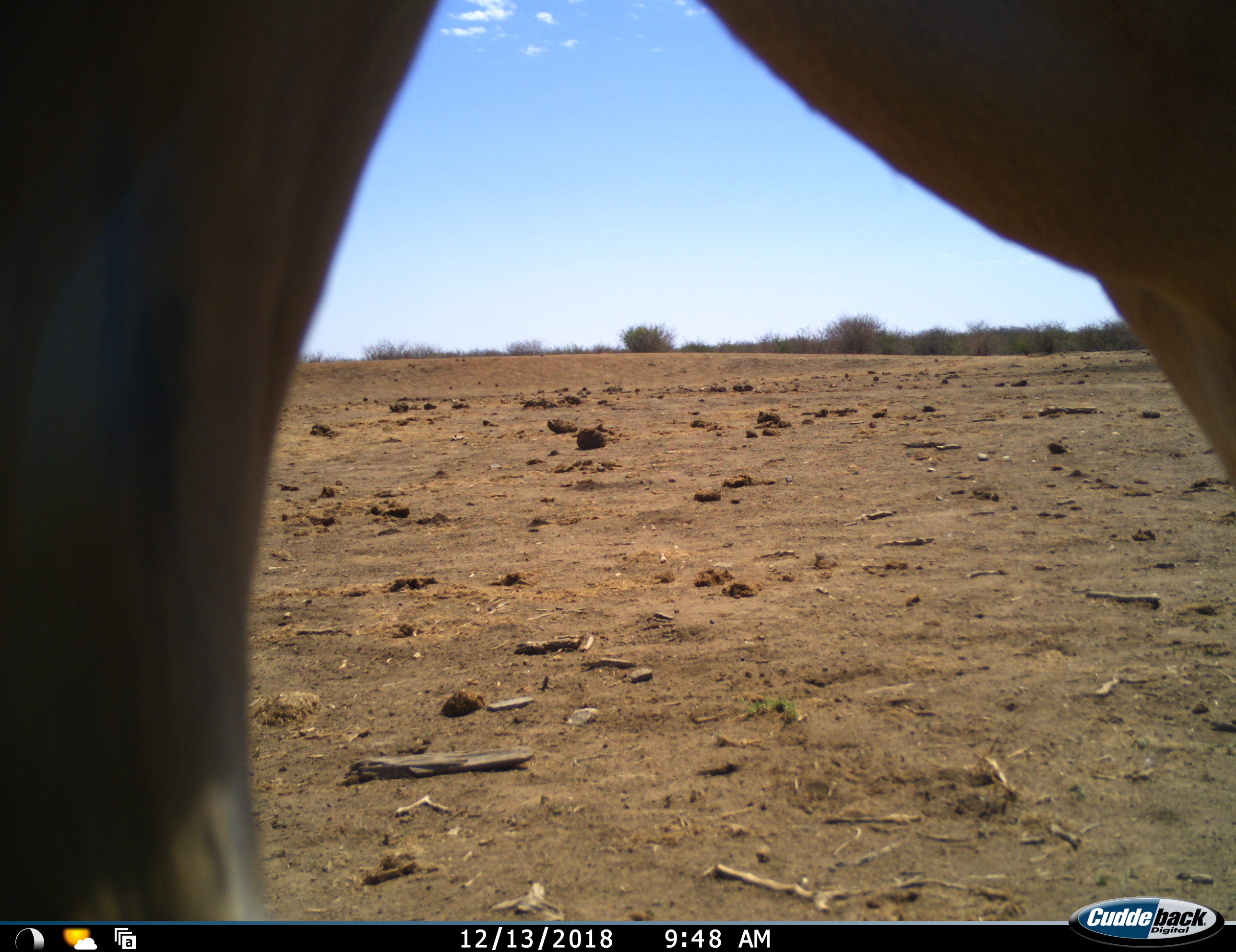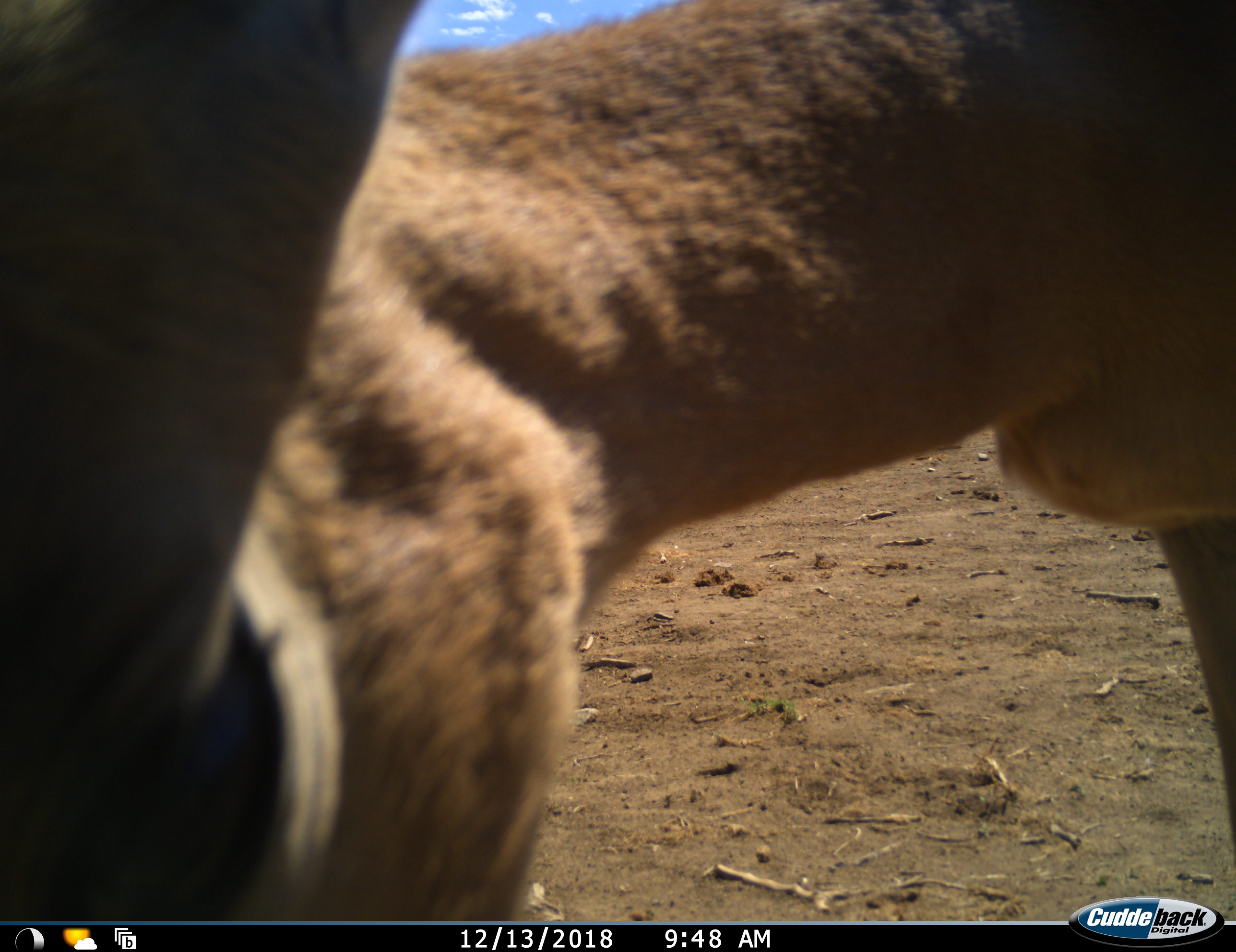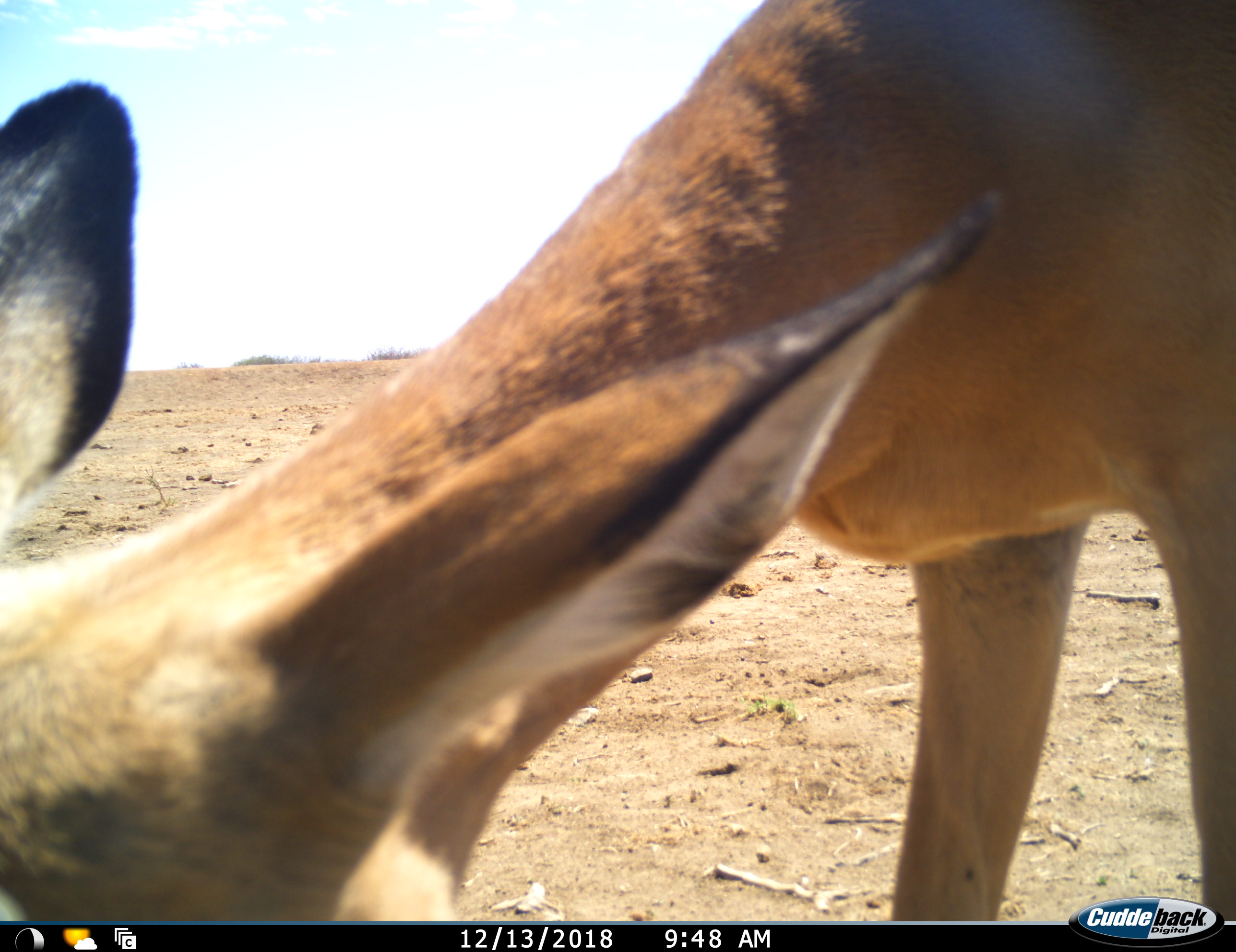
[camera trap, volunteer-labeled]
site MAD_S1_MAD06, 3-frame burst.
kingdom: Animalia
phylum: Chordata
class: Mammalia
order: Artiodactyla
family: Bovidae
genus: Aepyceros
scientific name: Aepyceros melampus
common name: impala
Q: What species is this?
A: Impala (Aepyceros melampus).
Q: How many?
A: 1.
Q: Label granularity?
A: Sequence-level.